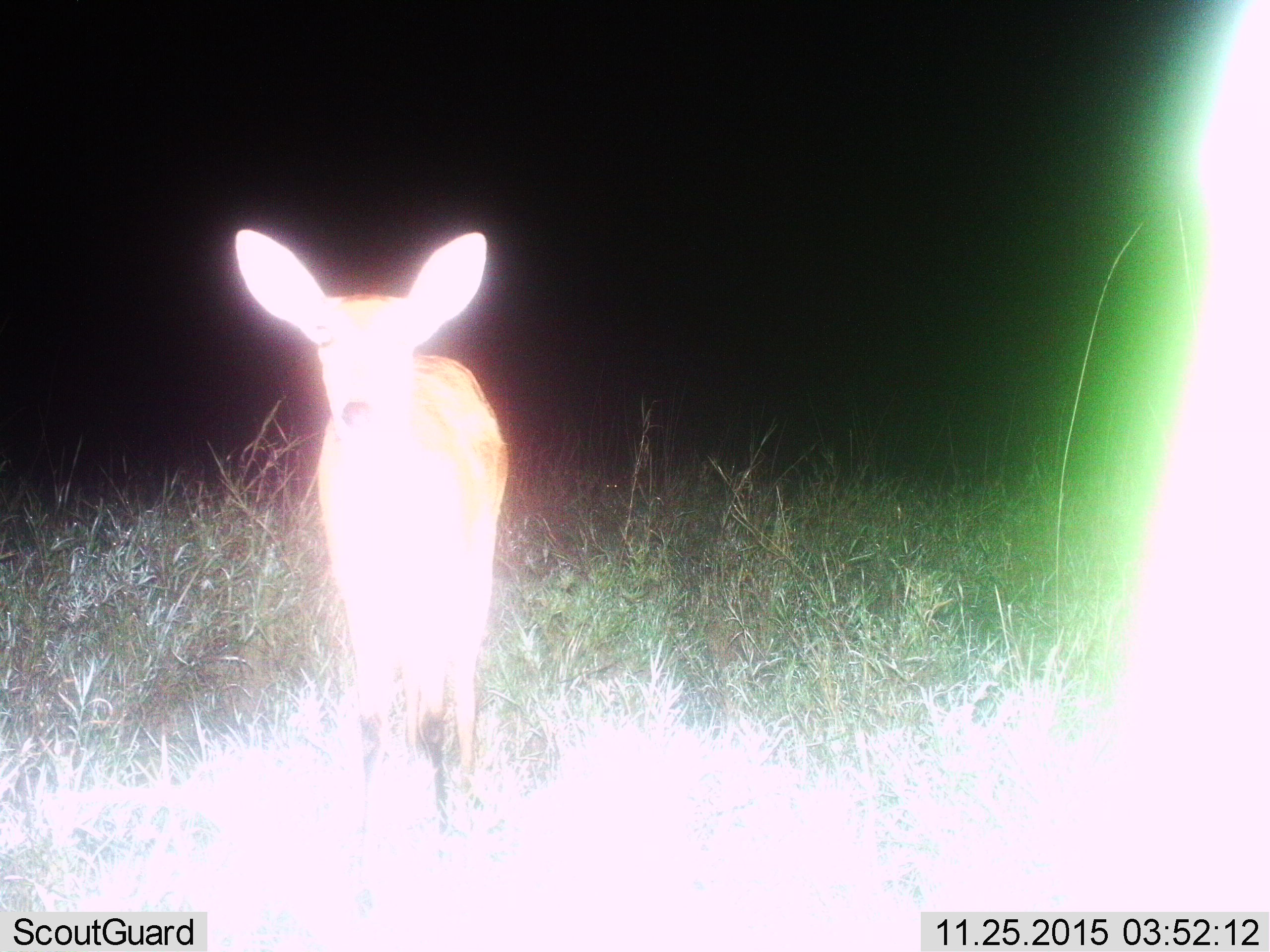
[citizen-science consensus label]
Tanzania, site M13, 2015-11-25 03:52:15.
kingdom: Animalia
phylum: Chordata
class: Mammalia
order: Artiodactyla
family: Bovidae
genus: Redunca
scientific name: Redunca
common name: reedbuck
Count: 1.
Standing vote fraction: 100%.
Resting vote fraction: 0%.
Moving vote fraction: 0%.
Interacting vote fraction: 0%.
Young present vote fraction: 25%.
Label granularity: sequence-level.